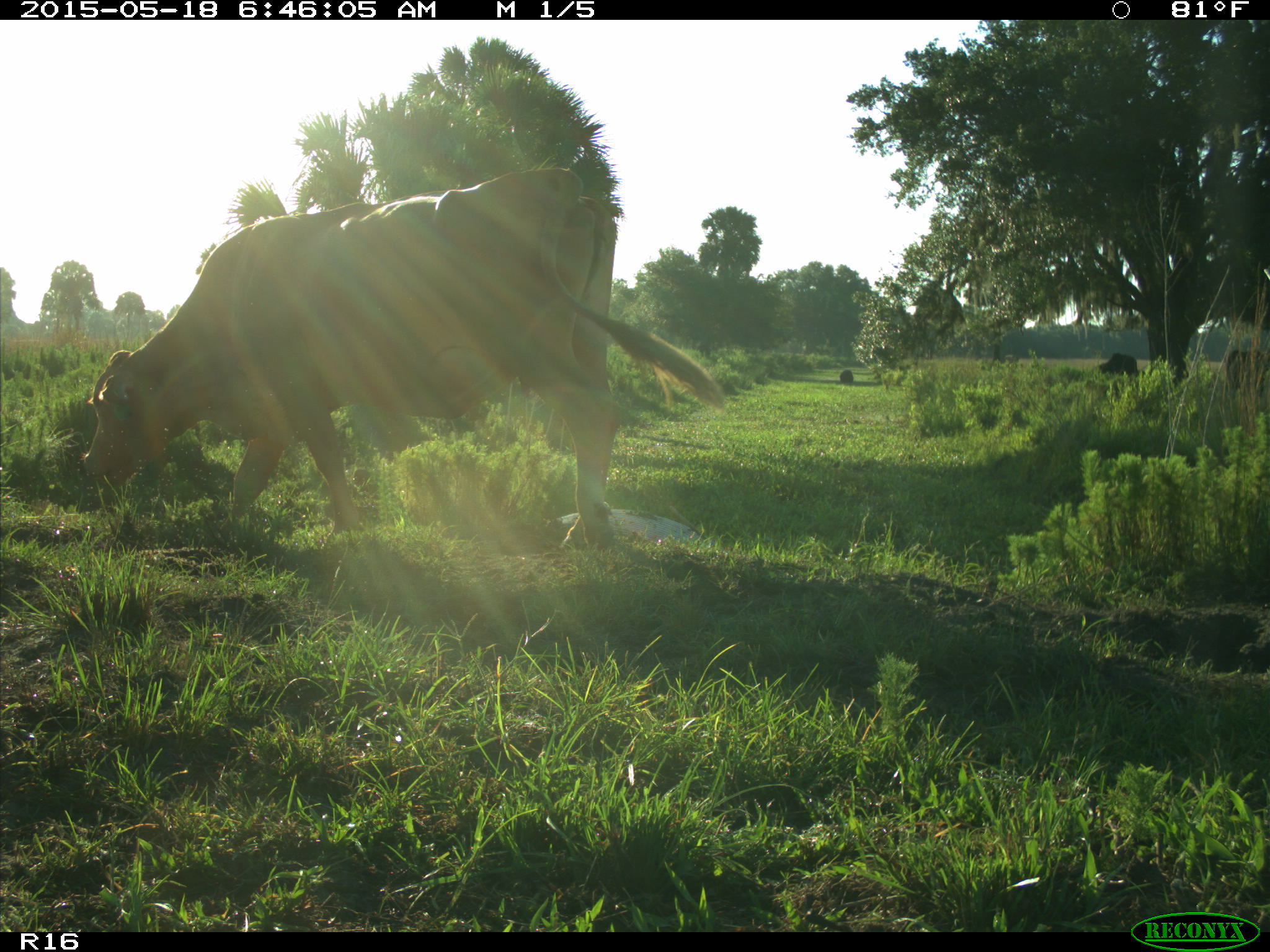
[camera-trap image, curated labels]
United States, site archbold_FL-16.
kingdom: Animalia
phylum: Chordata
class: Mammalia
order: Artiodactyla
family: Bovidae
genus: Bos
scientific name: Bos taurus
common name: domestic cow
Bos taurus (domestic cow).